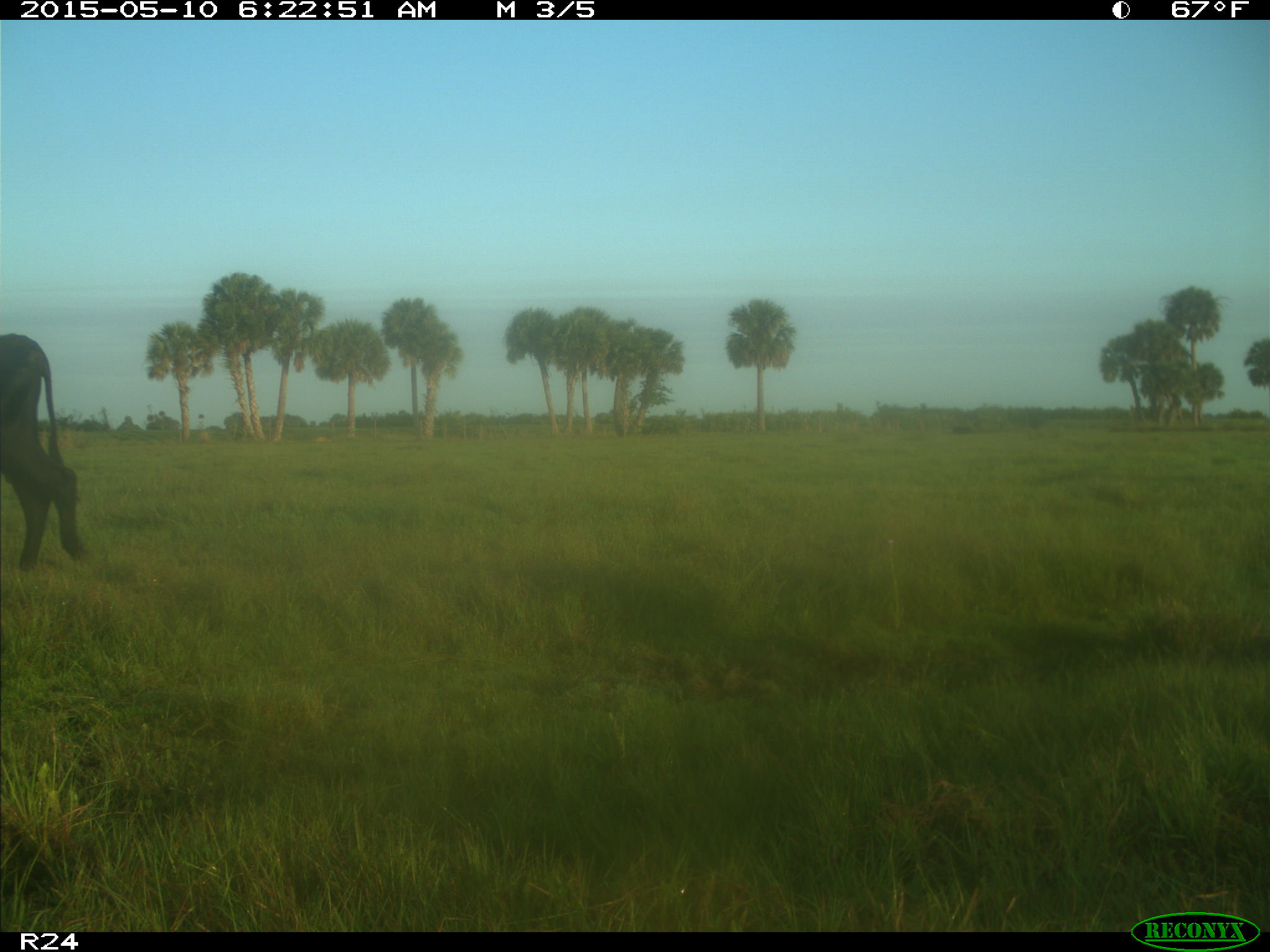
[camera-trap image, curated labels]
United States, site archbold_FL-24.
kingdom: Animalia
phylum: Chordata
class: Mammalia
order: Artiodactyla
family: Bovidae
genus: Bos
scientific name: Bos taurus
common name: domestic cow